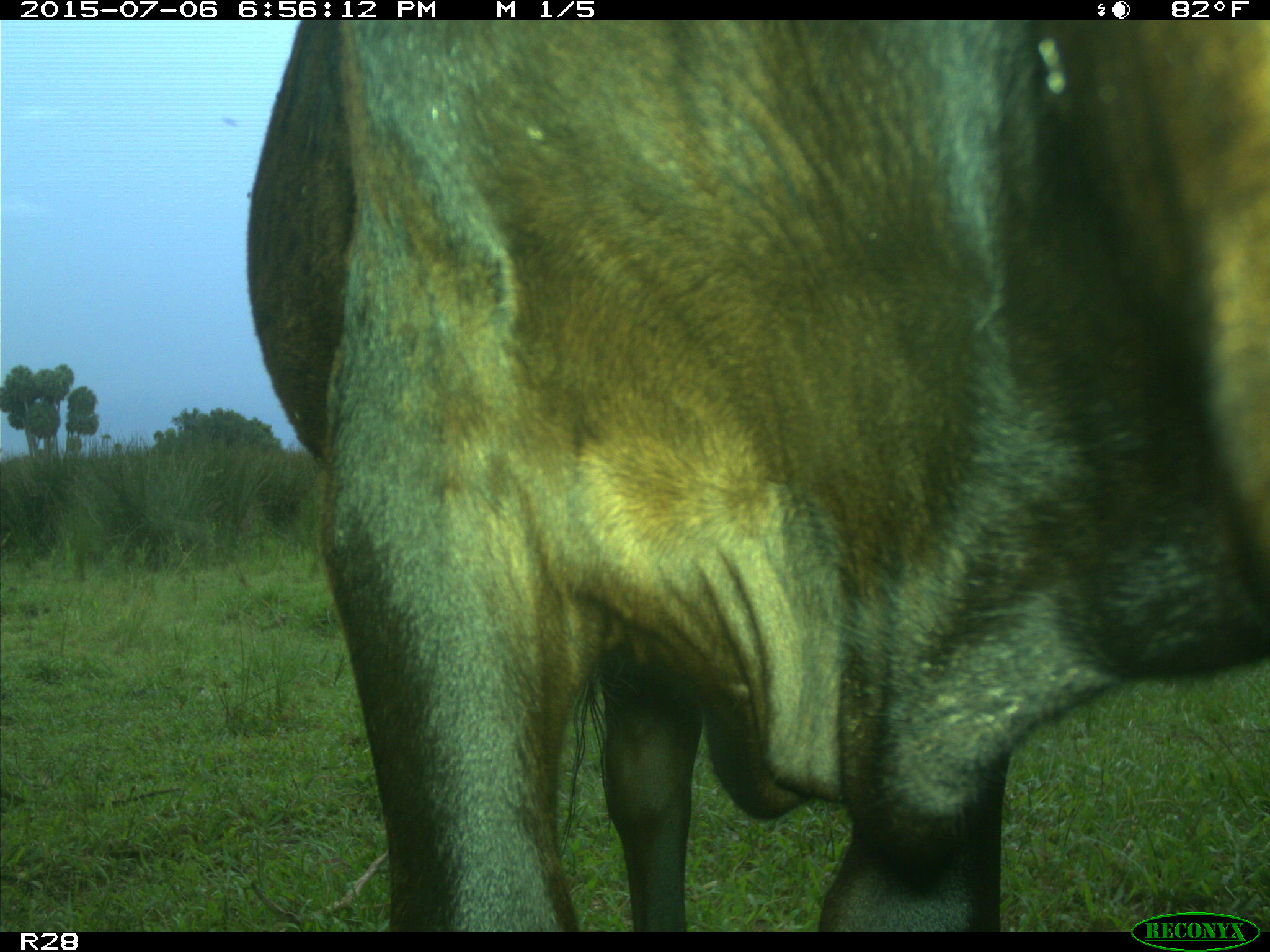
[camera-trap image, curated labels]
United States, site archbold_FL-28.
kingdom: Animalia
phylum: Chordata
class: Mammalia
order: Artiodactyla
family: Bovidae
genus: Bos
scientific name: Bos taurus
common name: domestic cow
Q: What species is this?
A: Bos taurus (domestic cow).